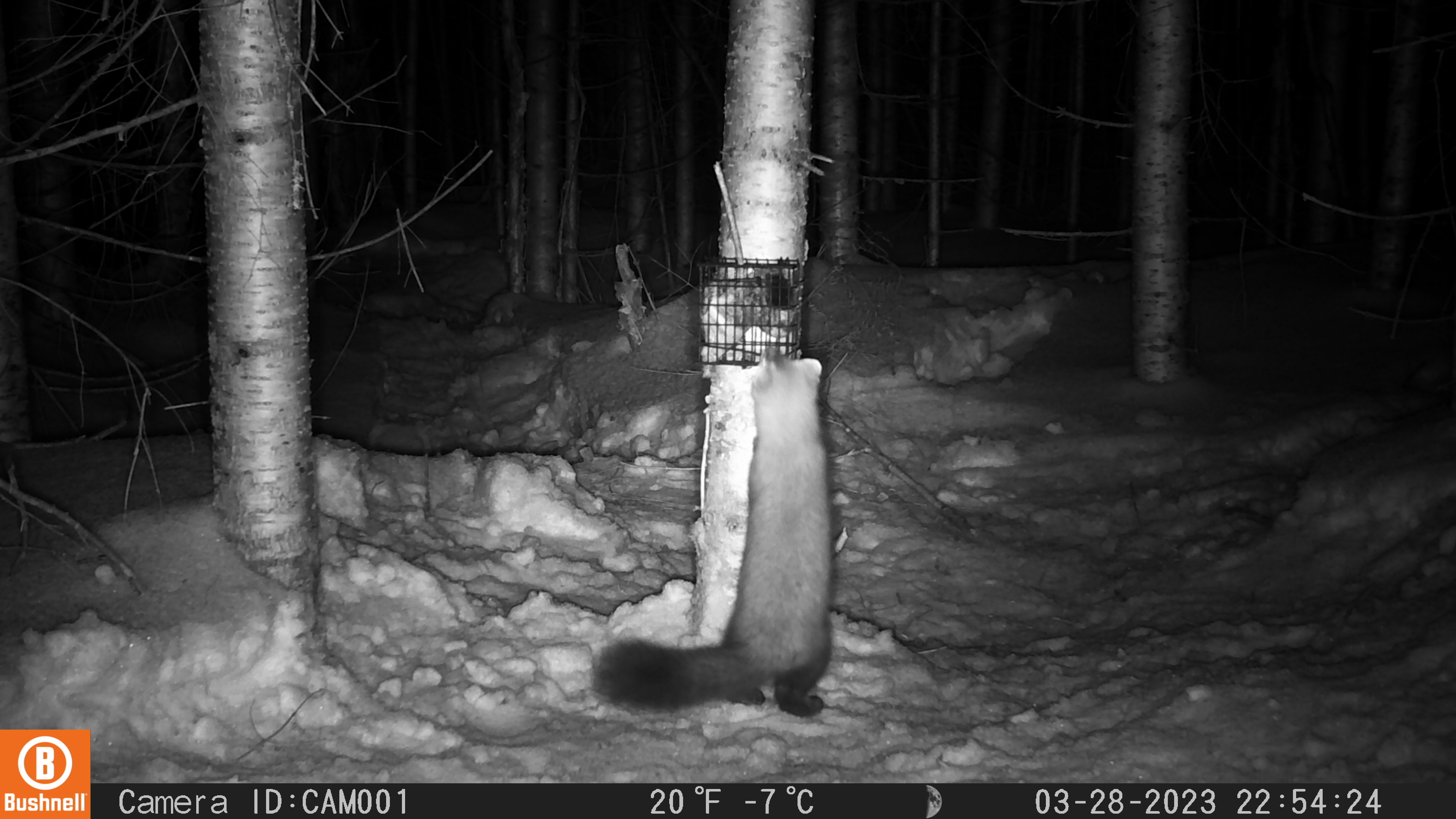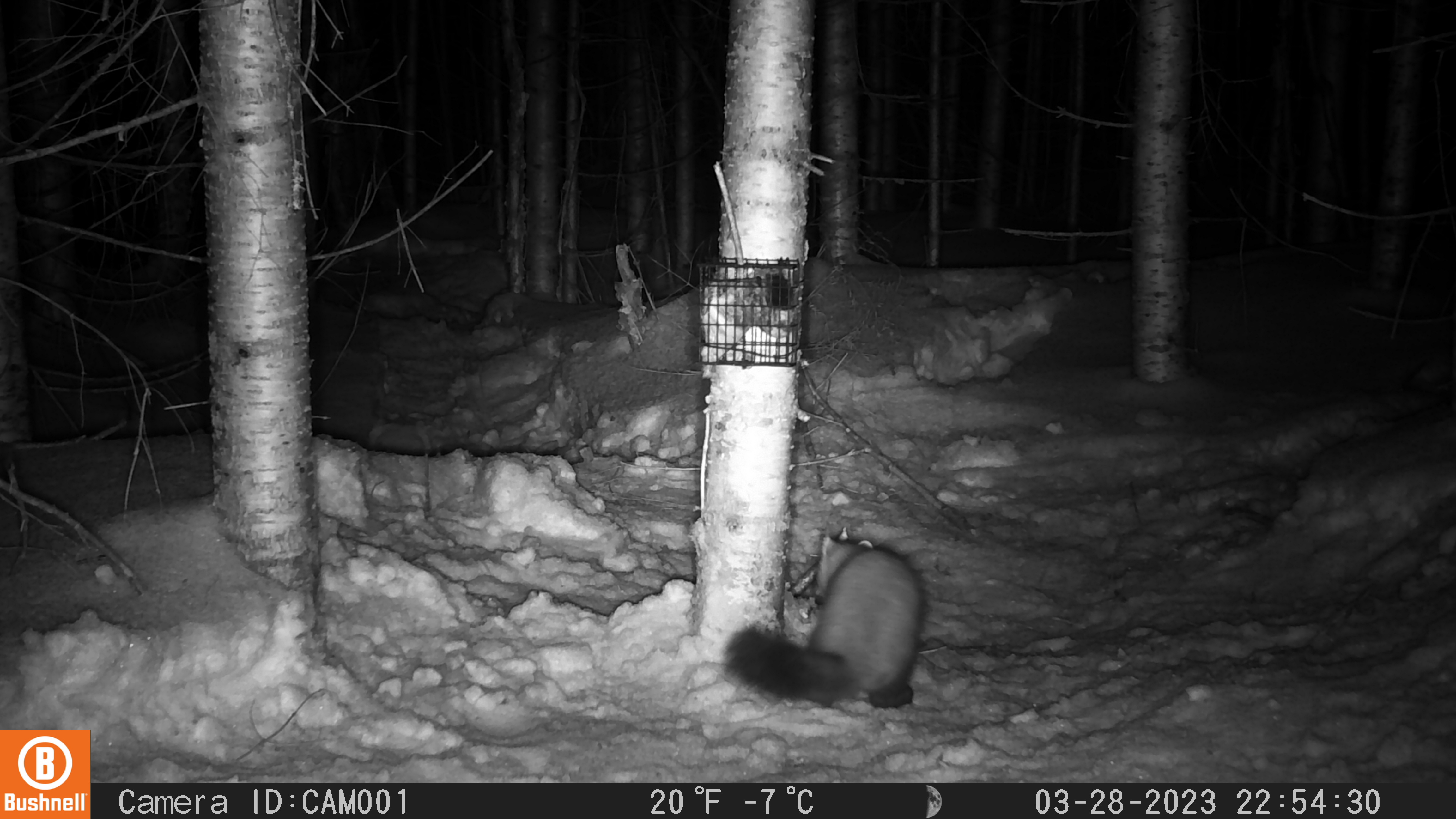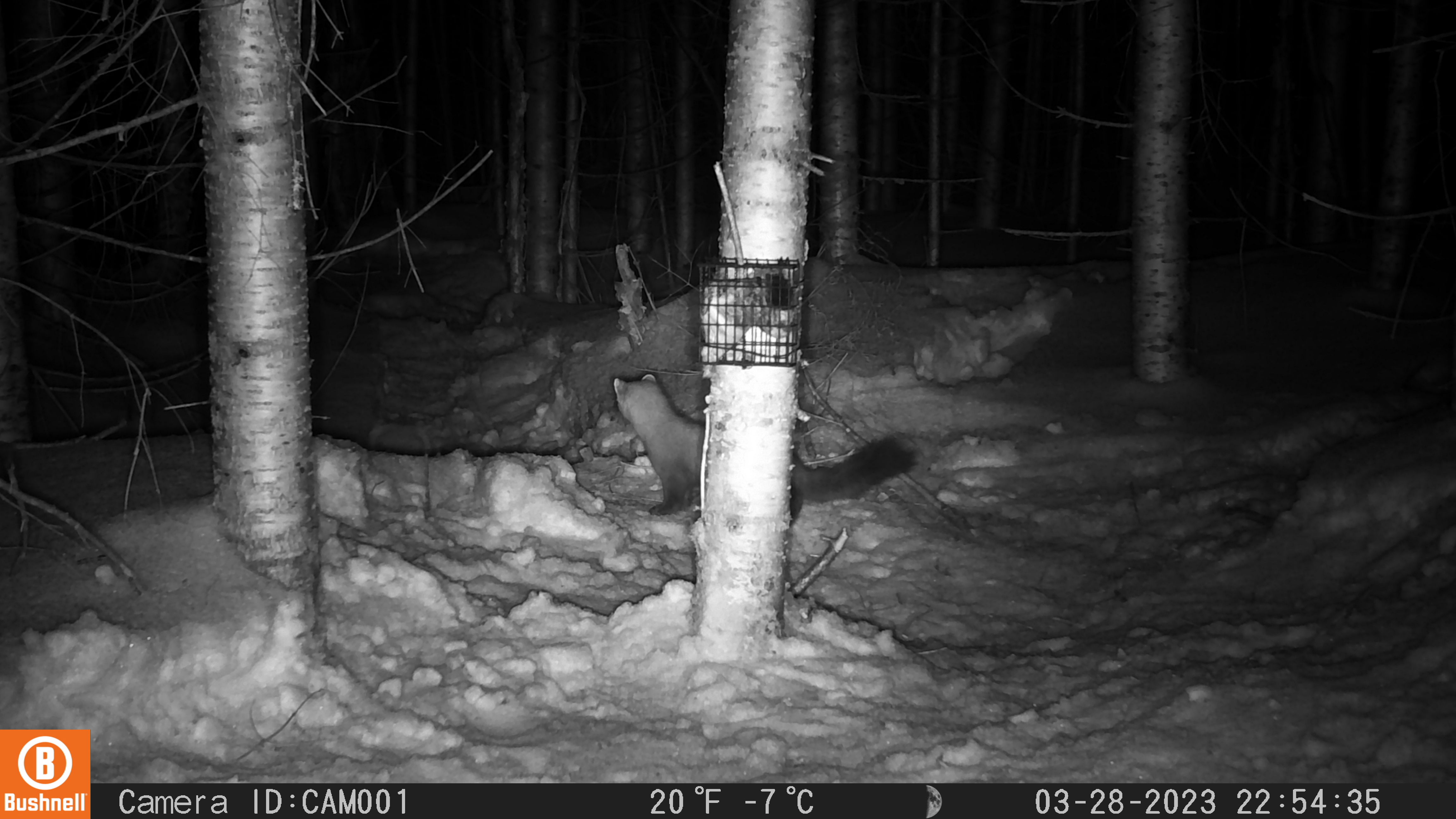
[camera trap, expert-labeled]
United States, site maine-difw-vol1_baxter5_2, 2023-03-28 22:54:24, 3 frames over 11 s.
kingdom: Animalia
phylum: Chordata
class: Mammalia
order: Carnivora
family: Mustelidae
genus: Martes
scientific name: Martes americana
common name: american marten